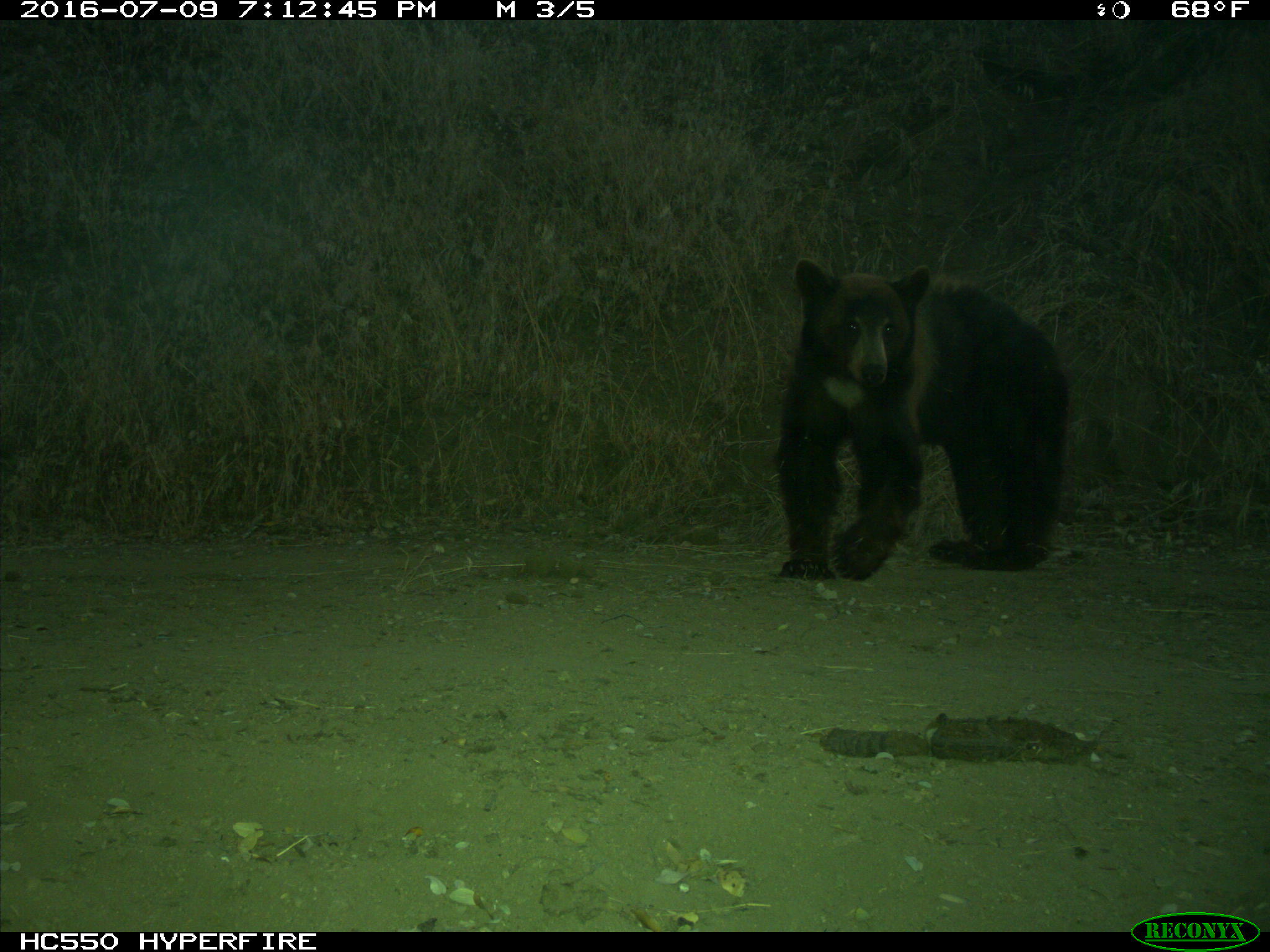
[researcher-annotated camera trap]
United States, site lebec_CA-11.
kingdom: Animalia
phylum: Chordata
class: Mammalia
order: Carnivora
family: Ursidae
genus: Ursus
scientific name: Ursus americanus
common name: american black bear